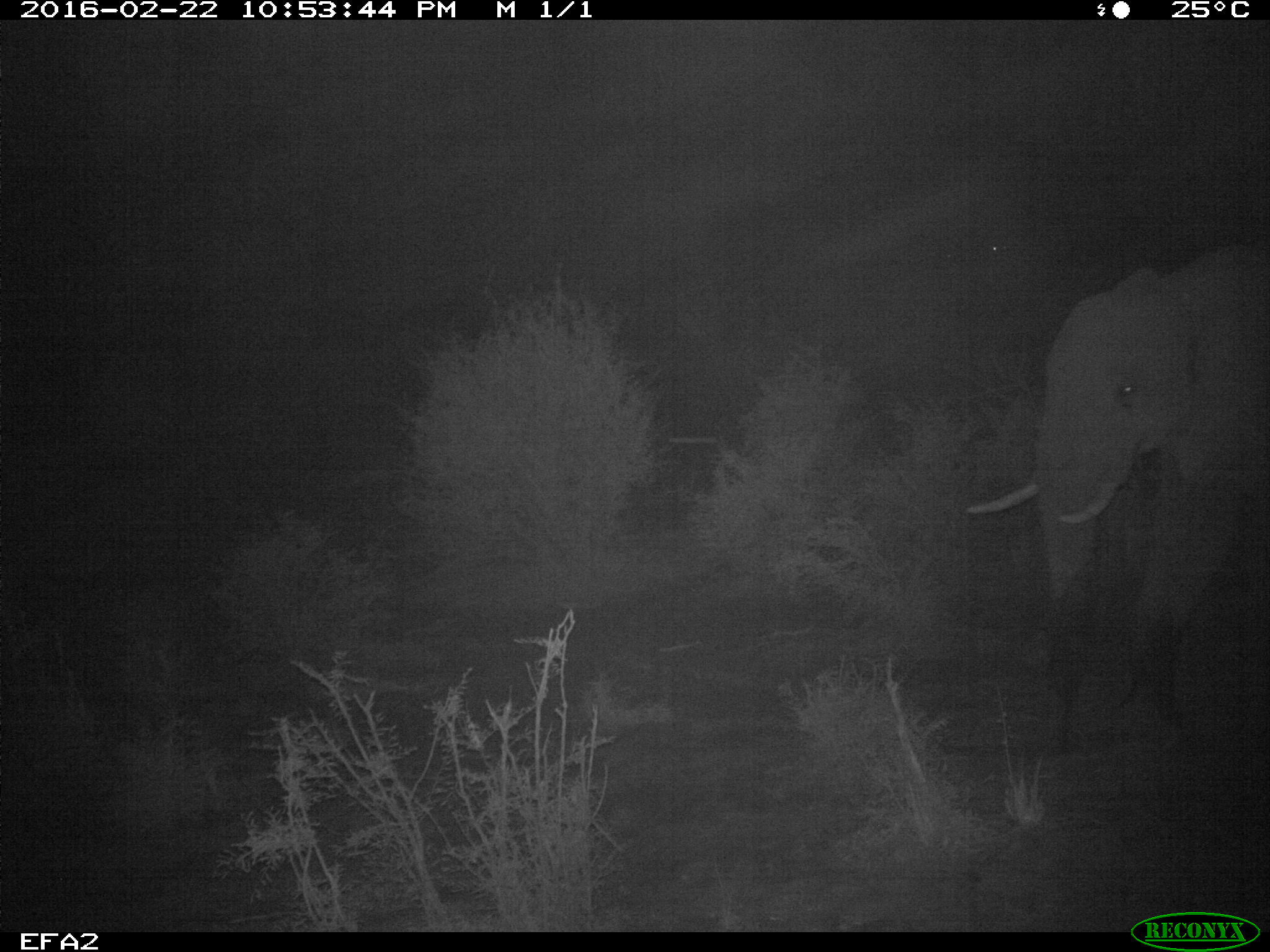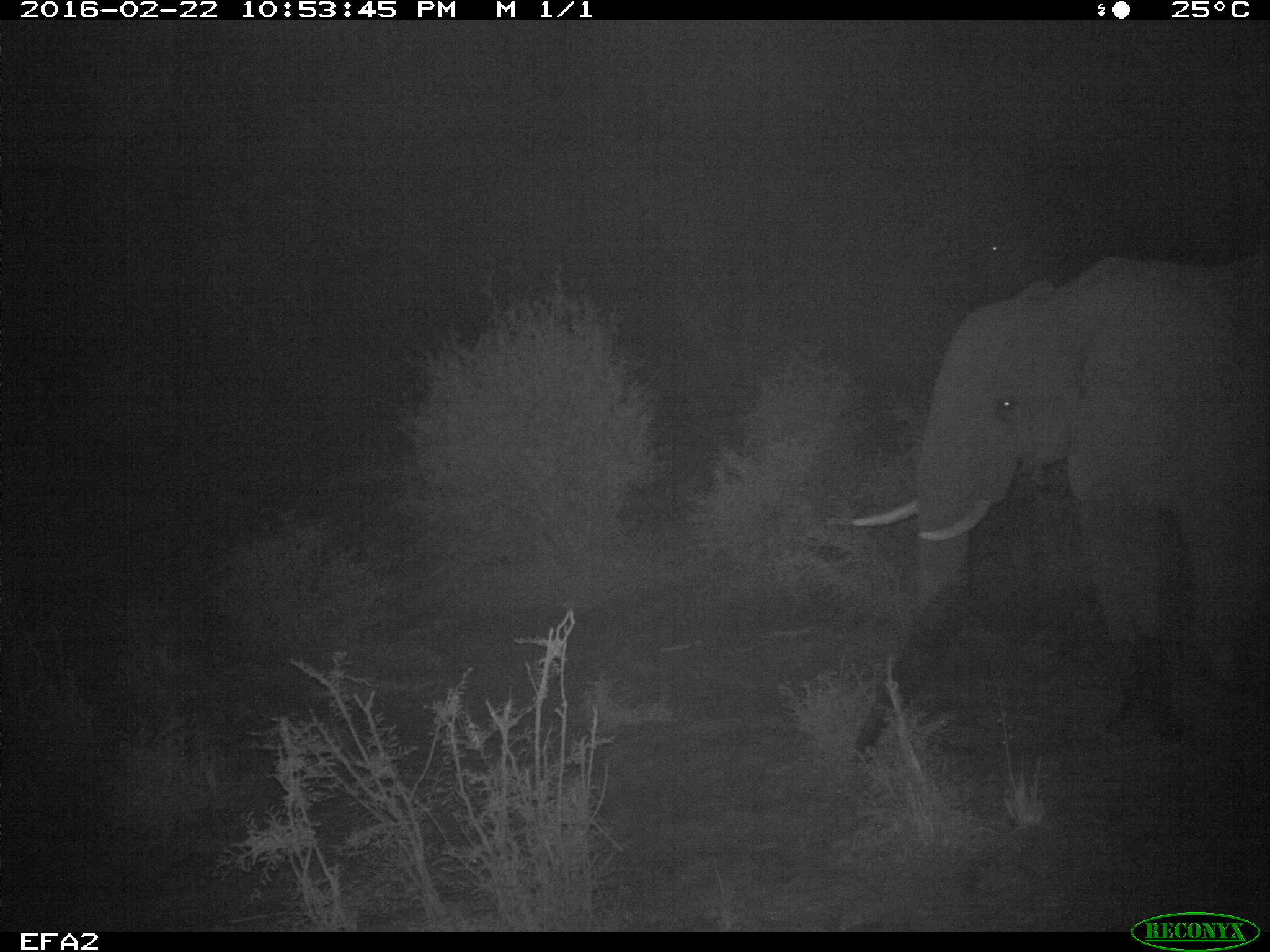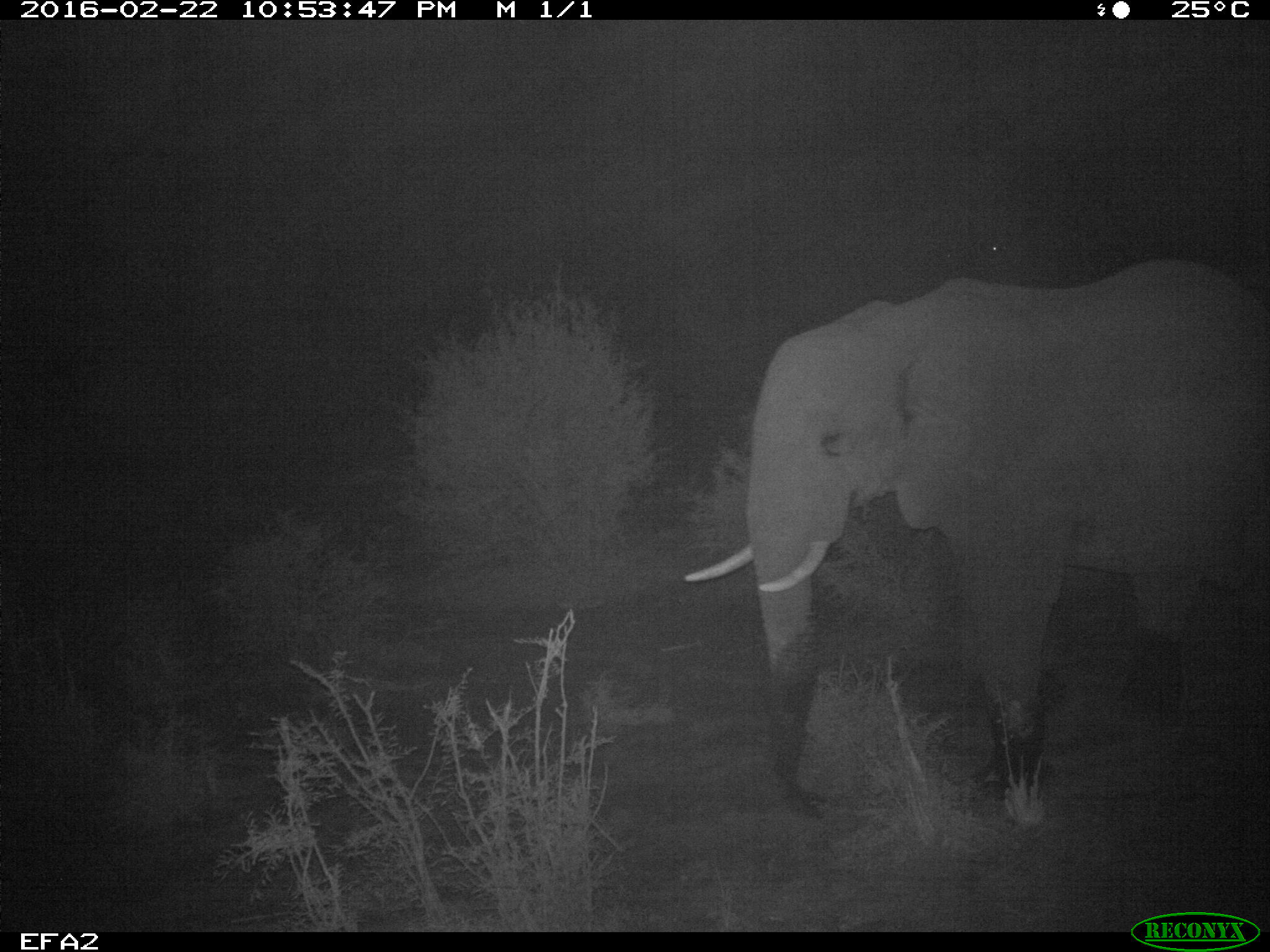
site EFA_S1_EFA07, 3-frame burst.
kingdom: Animalia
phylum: Chordata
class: Mammalia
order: Proboscidea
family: Elephantidae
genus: Loxodonta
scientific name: Loxodonta africana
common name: african bush elephant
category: elephant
Elephant (african bush elephant) (Loxodonta africana), count 1. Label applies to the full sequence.